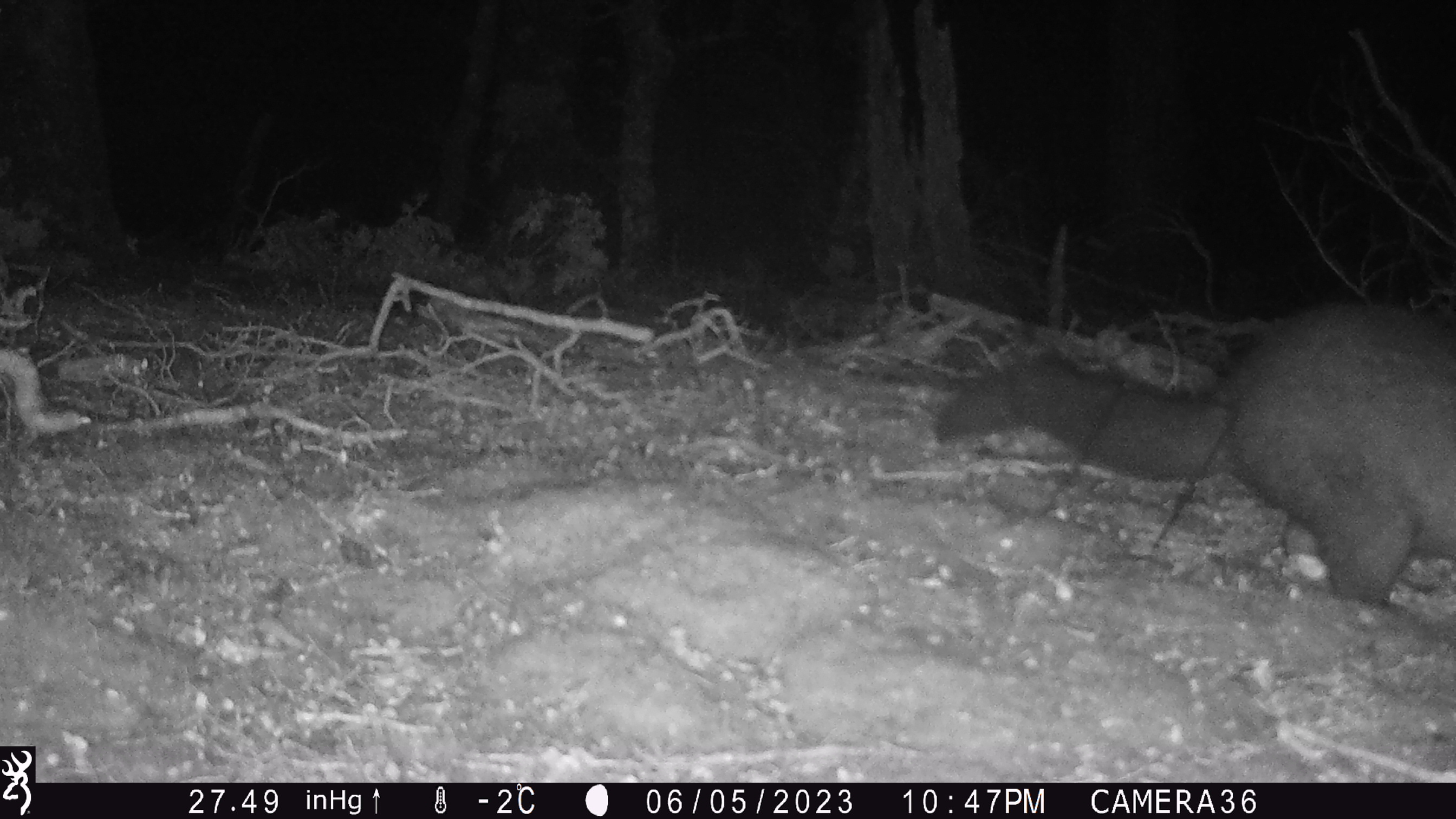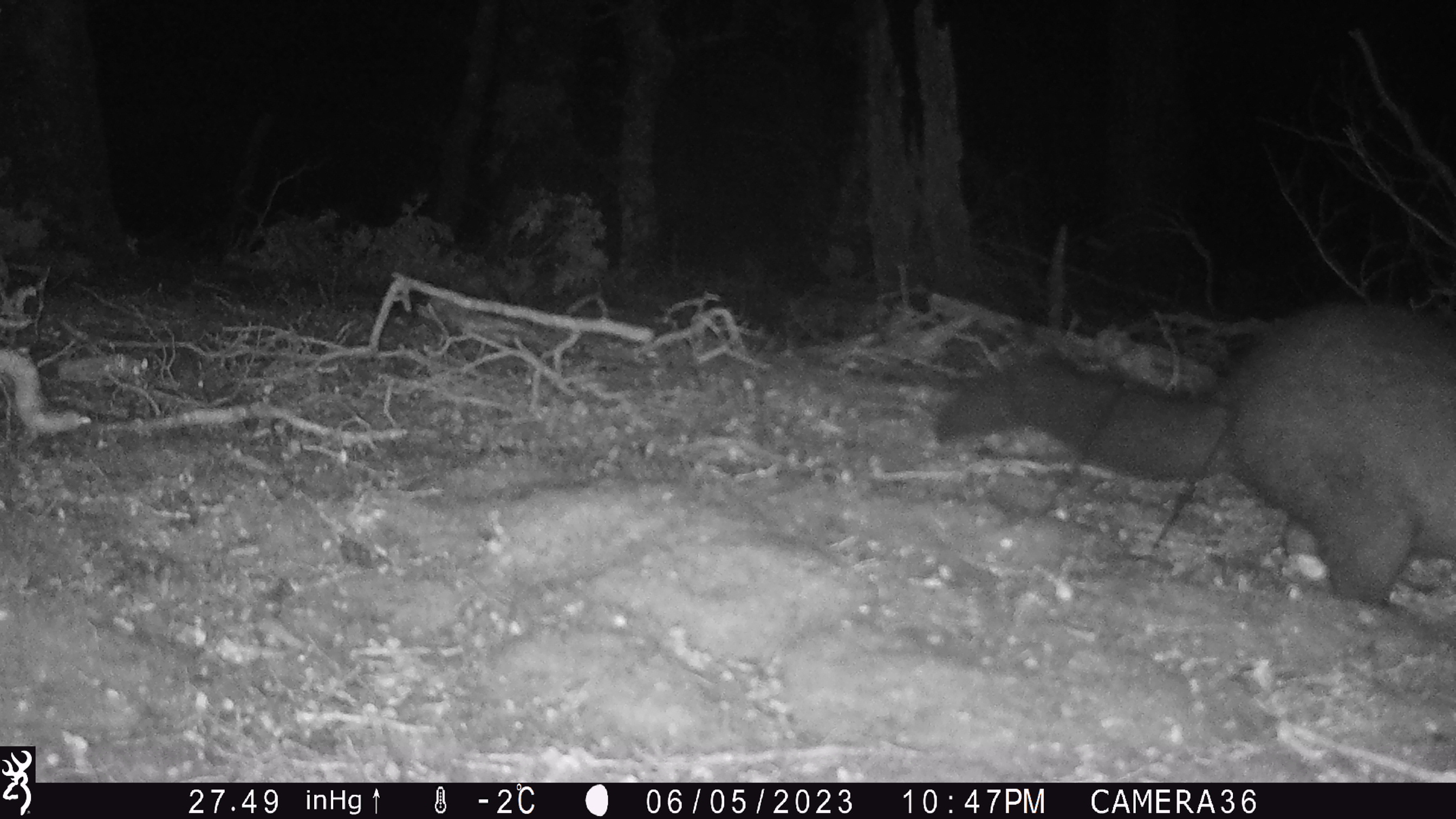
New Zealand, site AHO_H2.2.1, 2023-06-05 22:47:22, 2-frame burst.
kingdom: Animalia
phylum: Chordata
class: Mammalia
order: Diprotodontia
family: Phalangeridae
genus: Trichosurus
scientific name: Trichosurus vulpecula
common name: common brushtail possum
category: possum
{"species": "possum (common brushtail possum) (Trichosurus vulpecula)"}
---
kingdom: Animalia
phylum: Chordata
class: Mammalia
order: Carnivora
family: Mustelidae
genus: Mustela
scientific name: Mustela erminea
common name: stoat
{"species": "stoat (Mustela erminea)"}